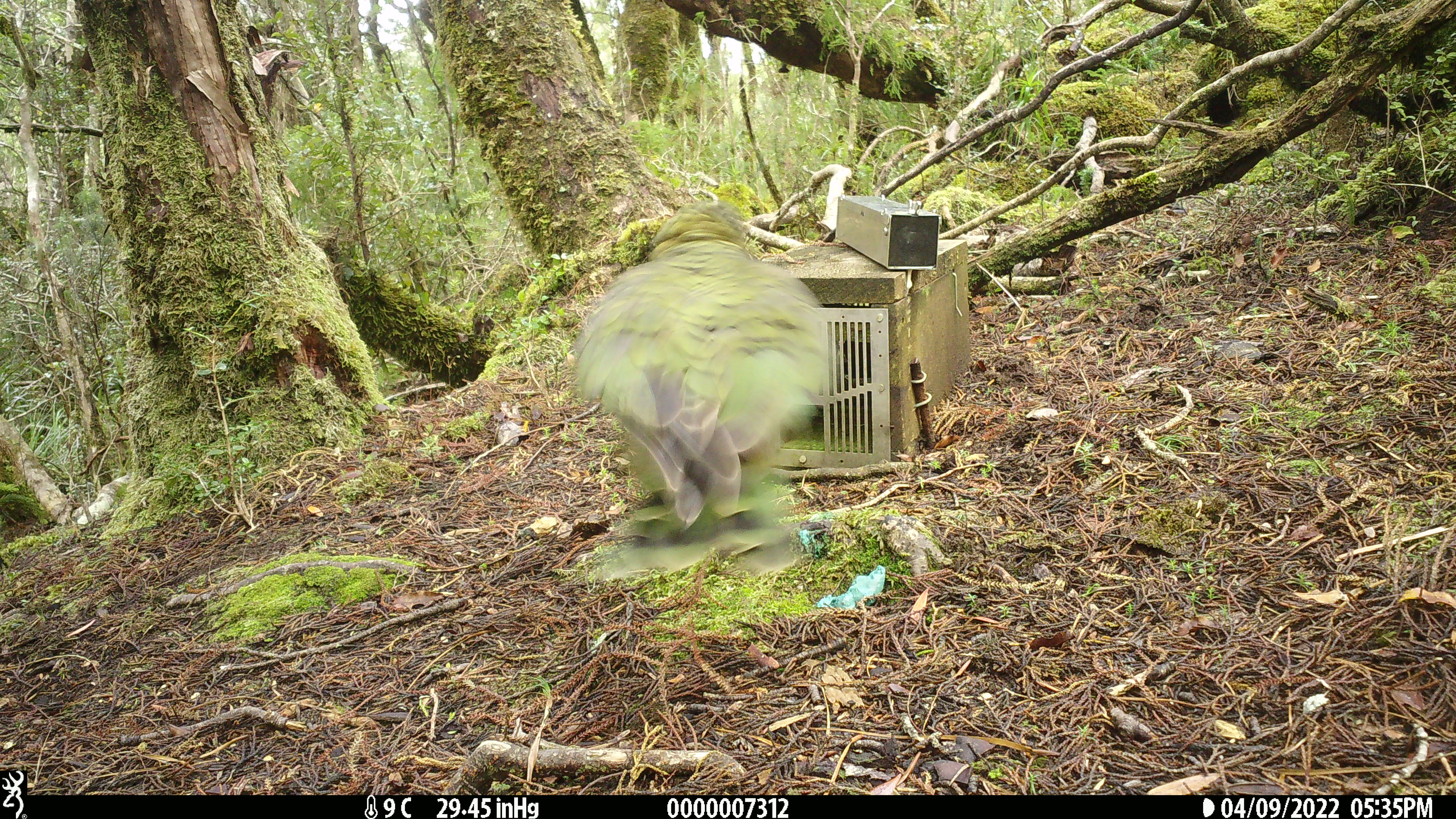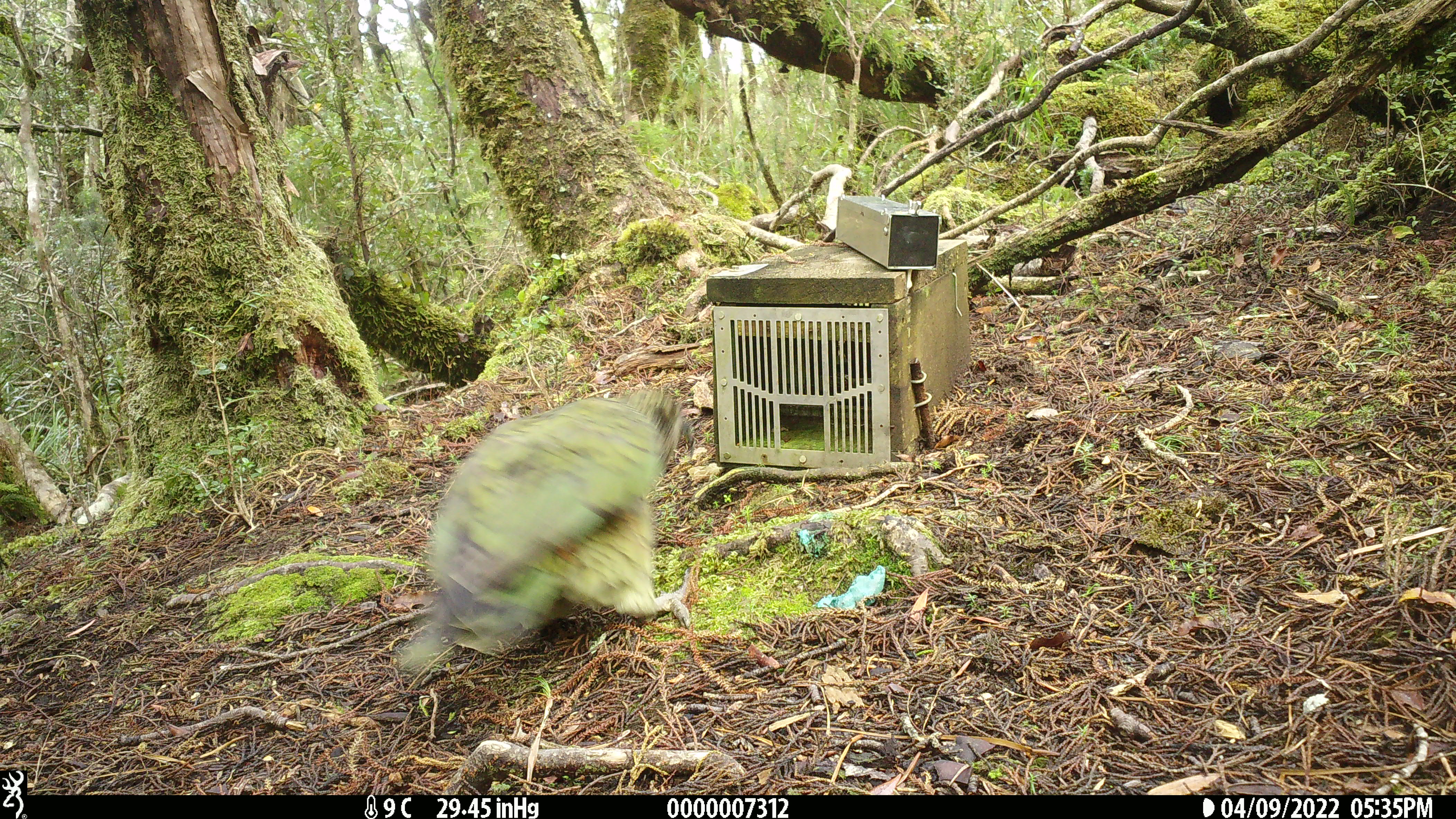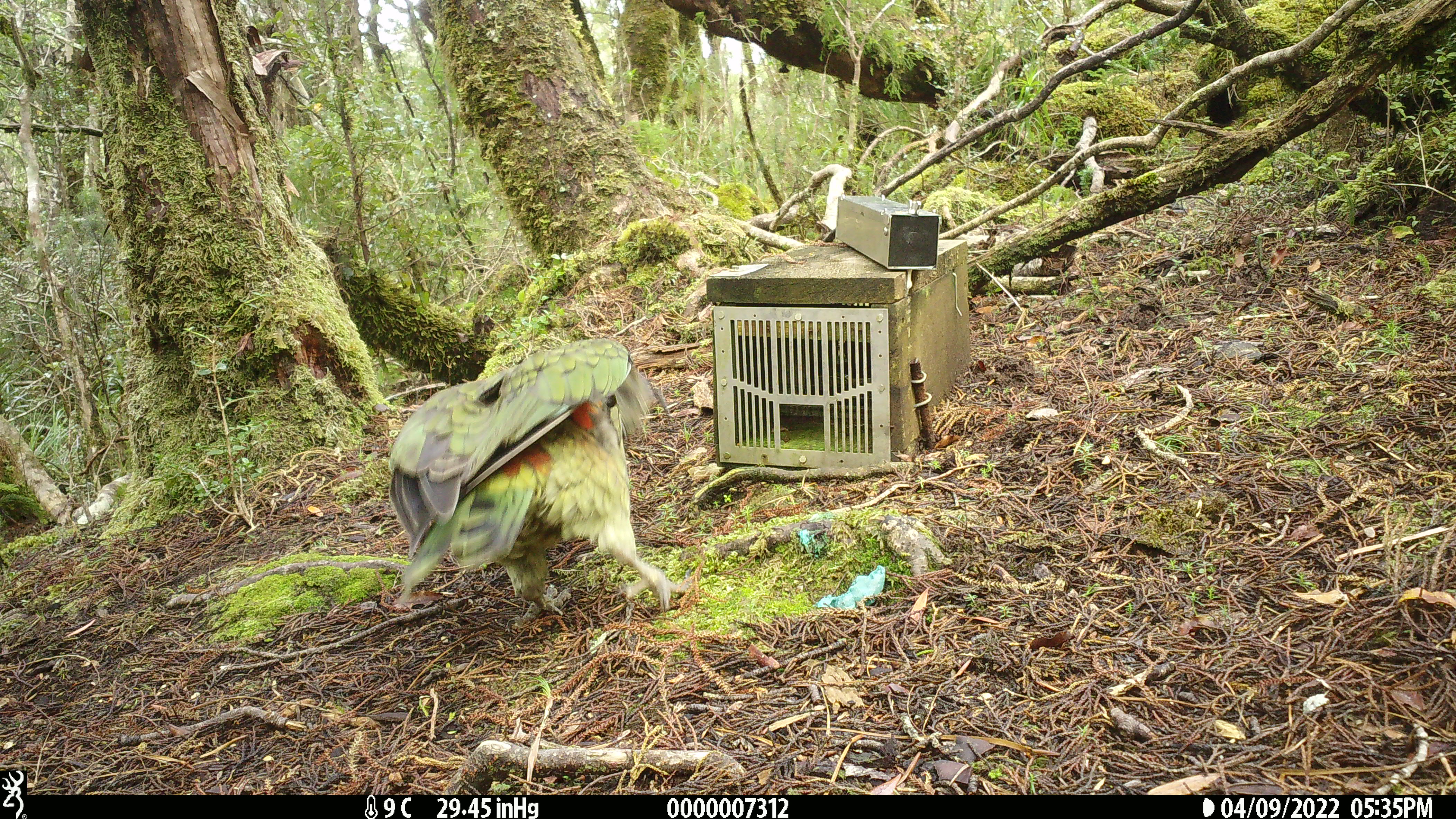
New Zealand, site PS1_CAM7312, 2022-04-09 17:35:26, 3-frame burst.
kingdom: Animalia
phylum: Chordata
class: Aves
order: Psittaciformes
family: Strigopidae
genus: Nestor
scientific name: Nestor notabilis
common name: kea